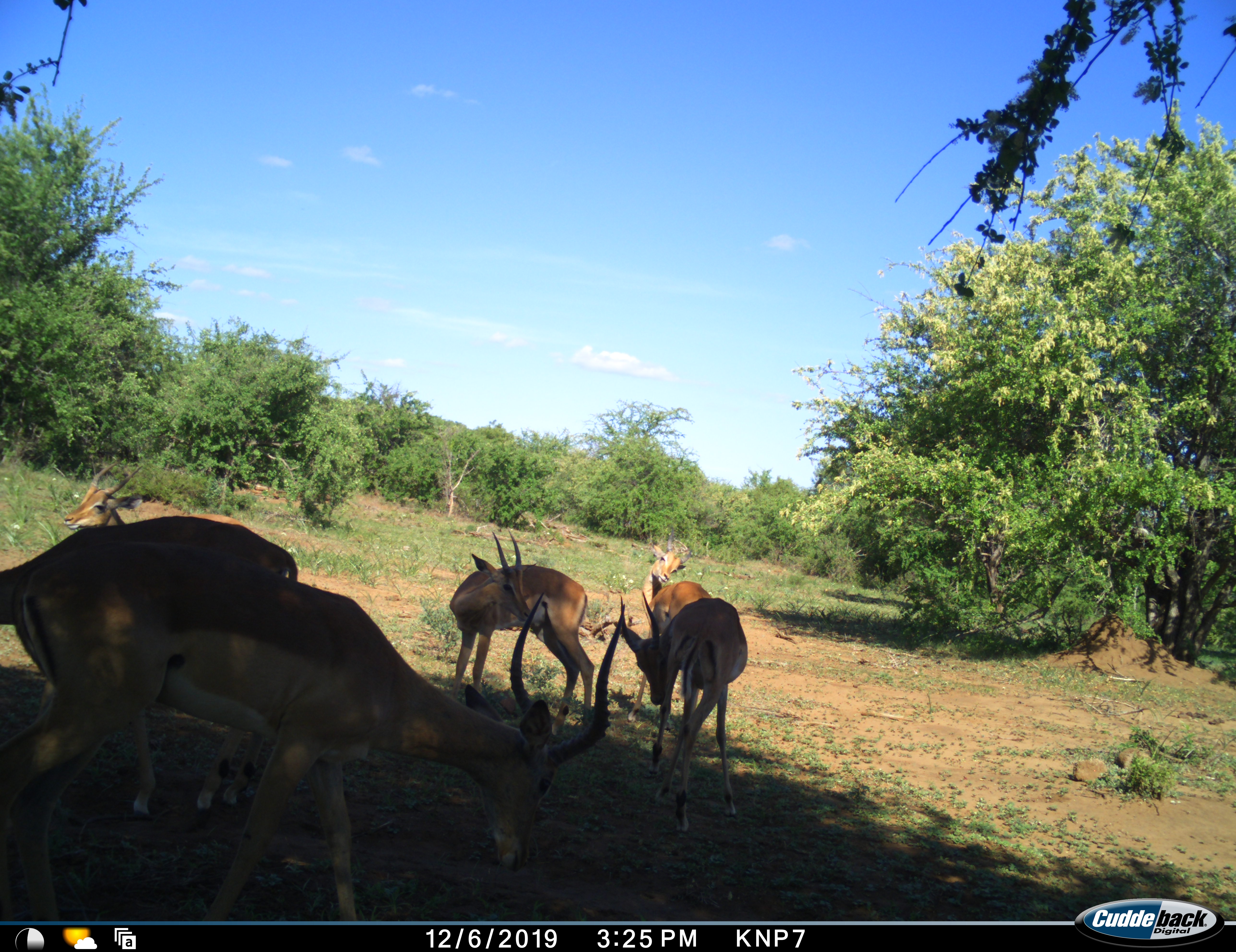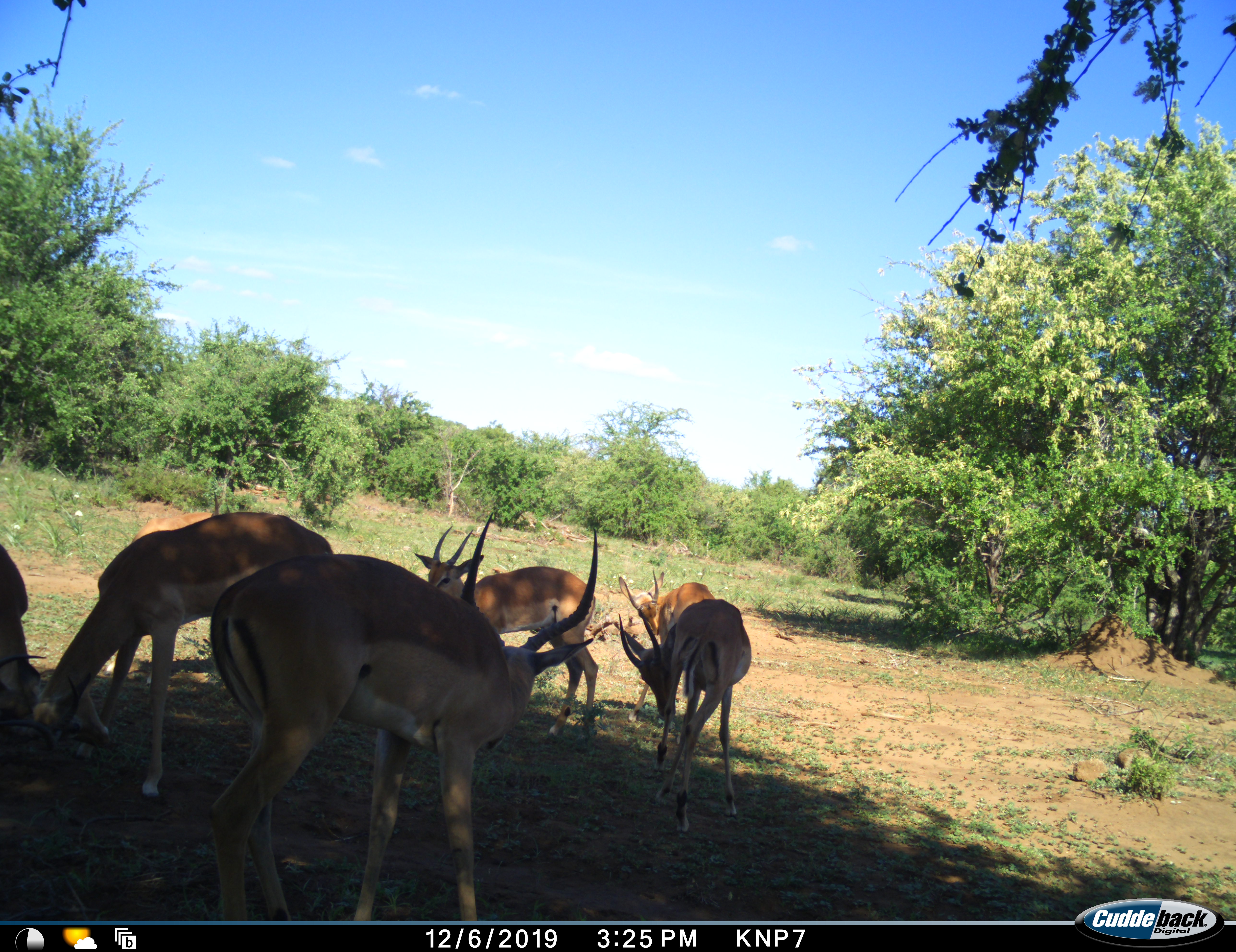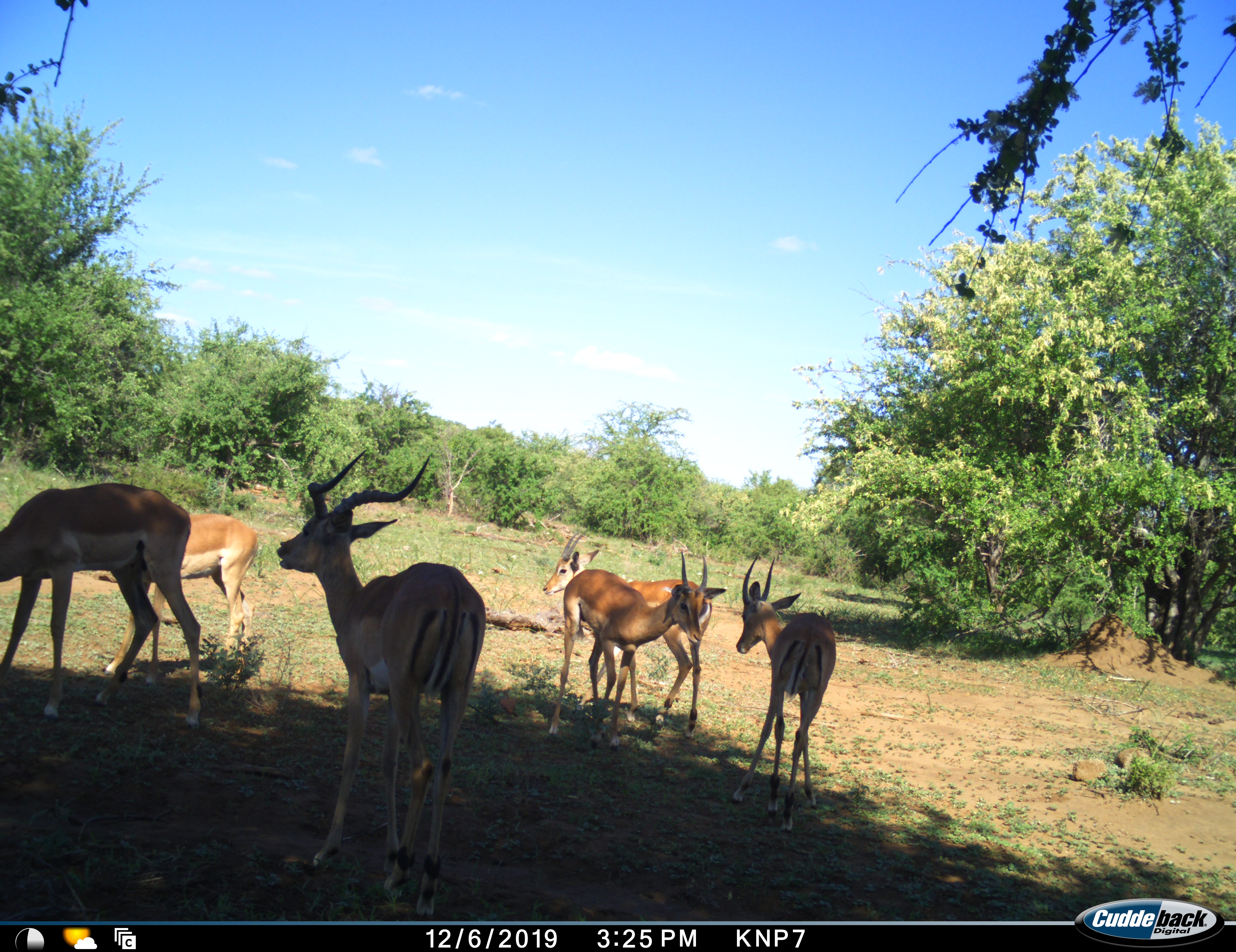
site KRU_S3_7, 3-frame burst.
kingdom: Animalia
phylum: Chordata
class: Mammalia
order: Artiodactyla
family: Bovidae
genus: Aepyceros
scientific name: Aepyceros melampus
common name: impala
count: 6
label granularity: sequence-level